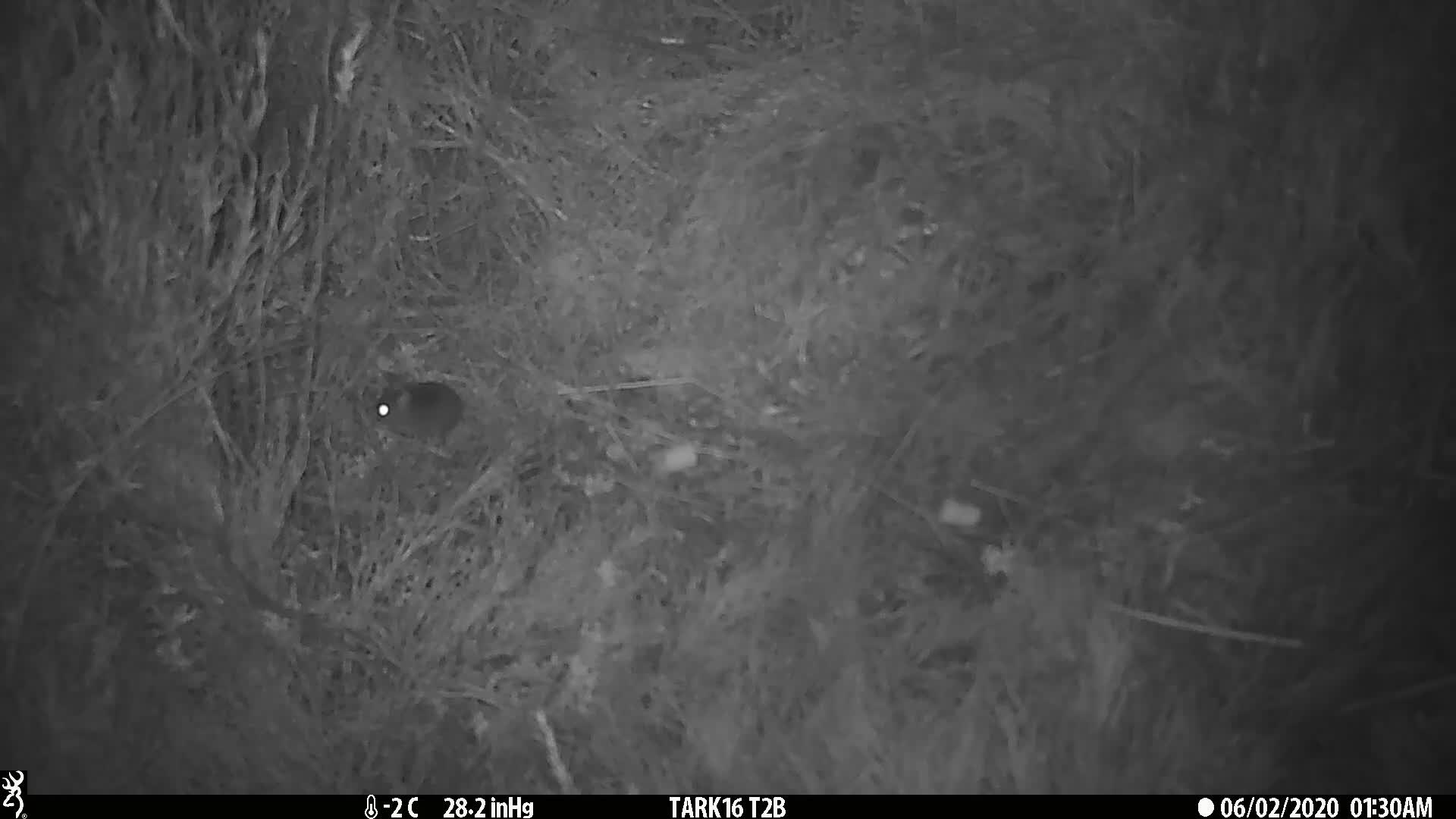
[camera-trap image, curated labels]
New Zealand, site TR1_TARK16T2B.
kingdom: Animalia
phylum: Chordata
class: Mammalia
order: Rodentia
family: Muridae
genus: Mus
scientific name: Mus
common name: mouse